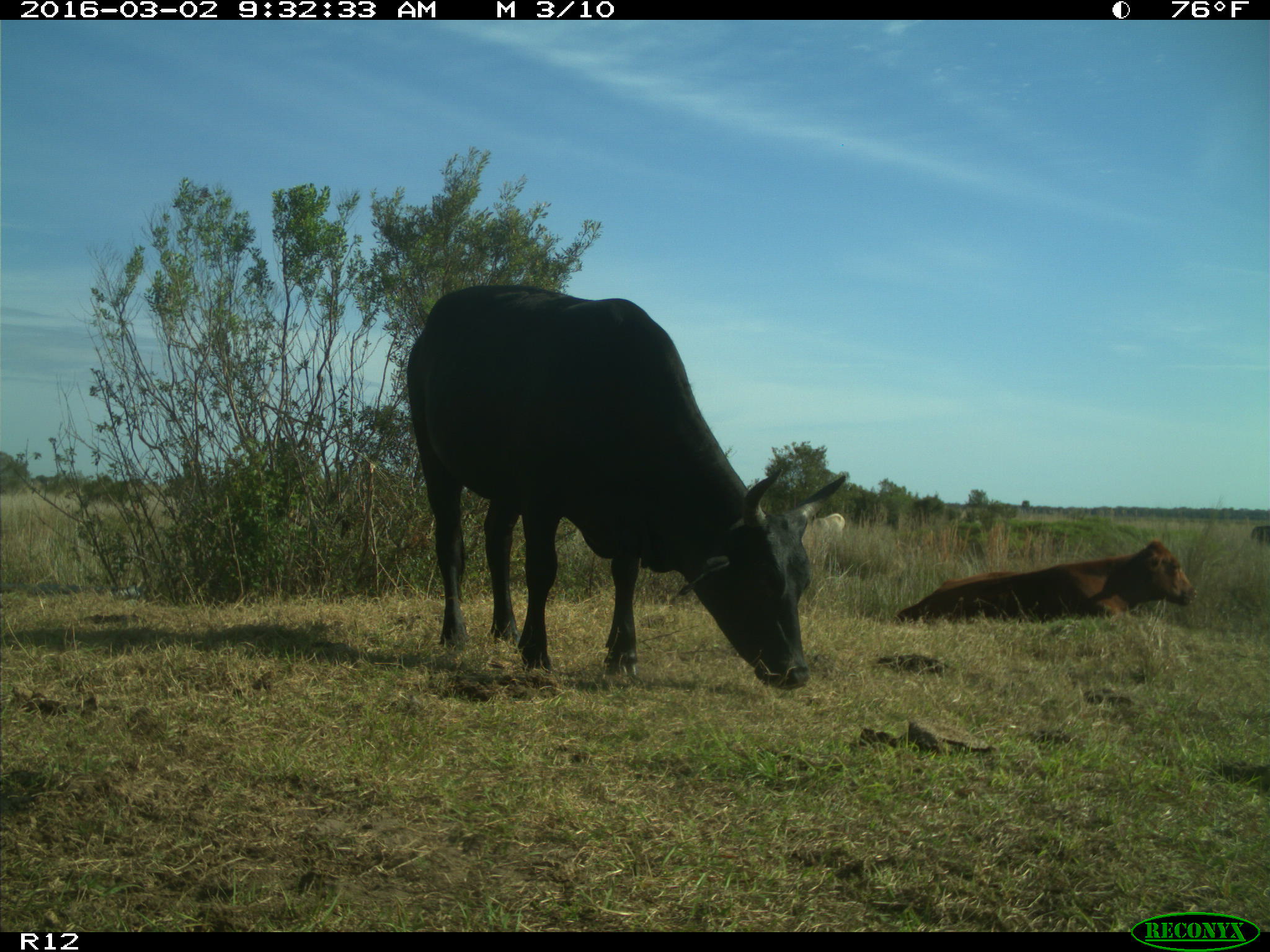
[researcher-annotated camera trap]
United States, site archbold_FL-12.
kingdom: Animalia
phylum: Chordata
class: Mammalia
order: Artiodactyla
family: Bovidae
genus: Bos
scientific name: Bos taurus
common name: domestic cow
Bos taurus (domestic cow).